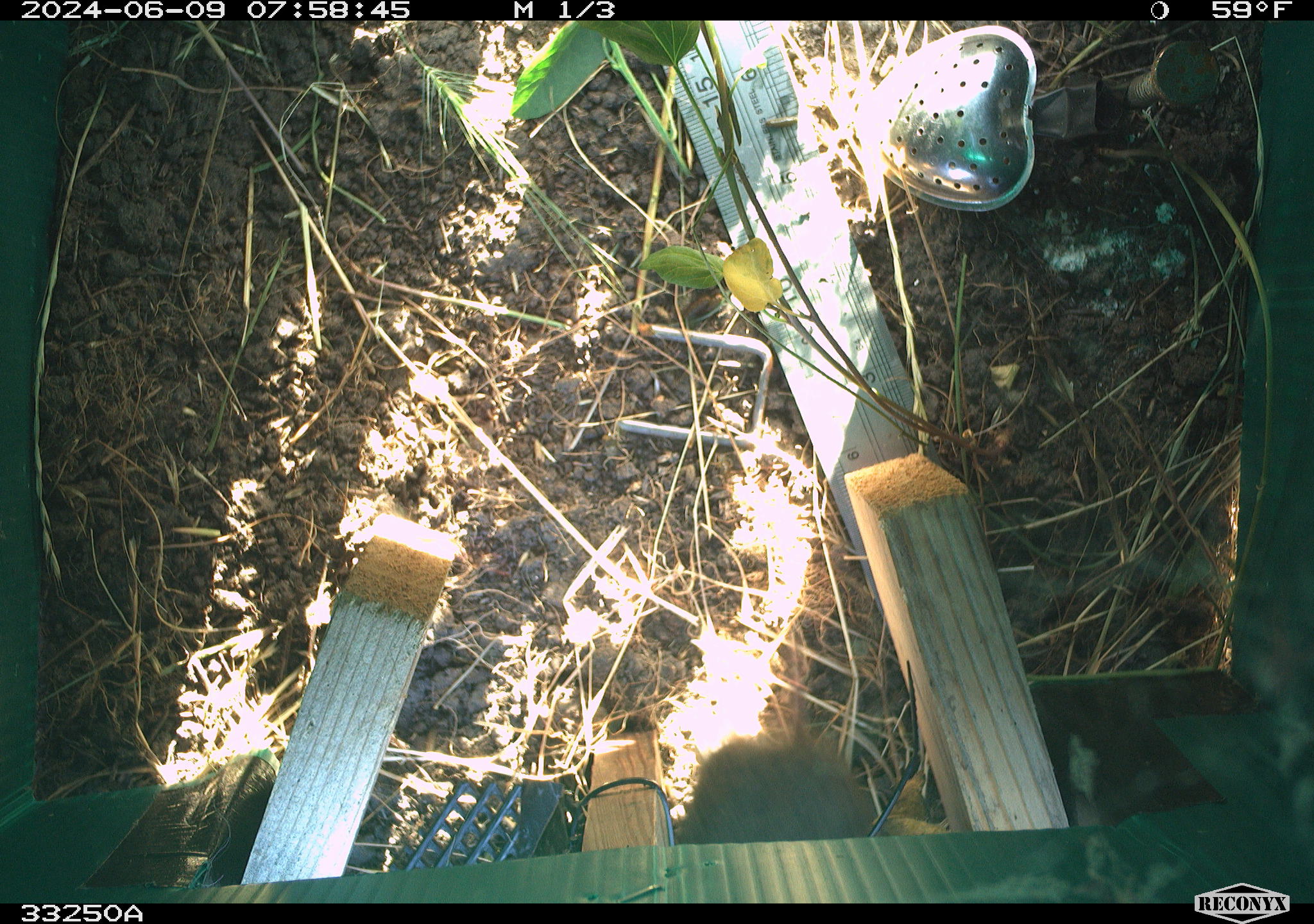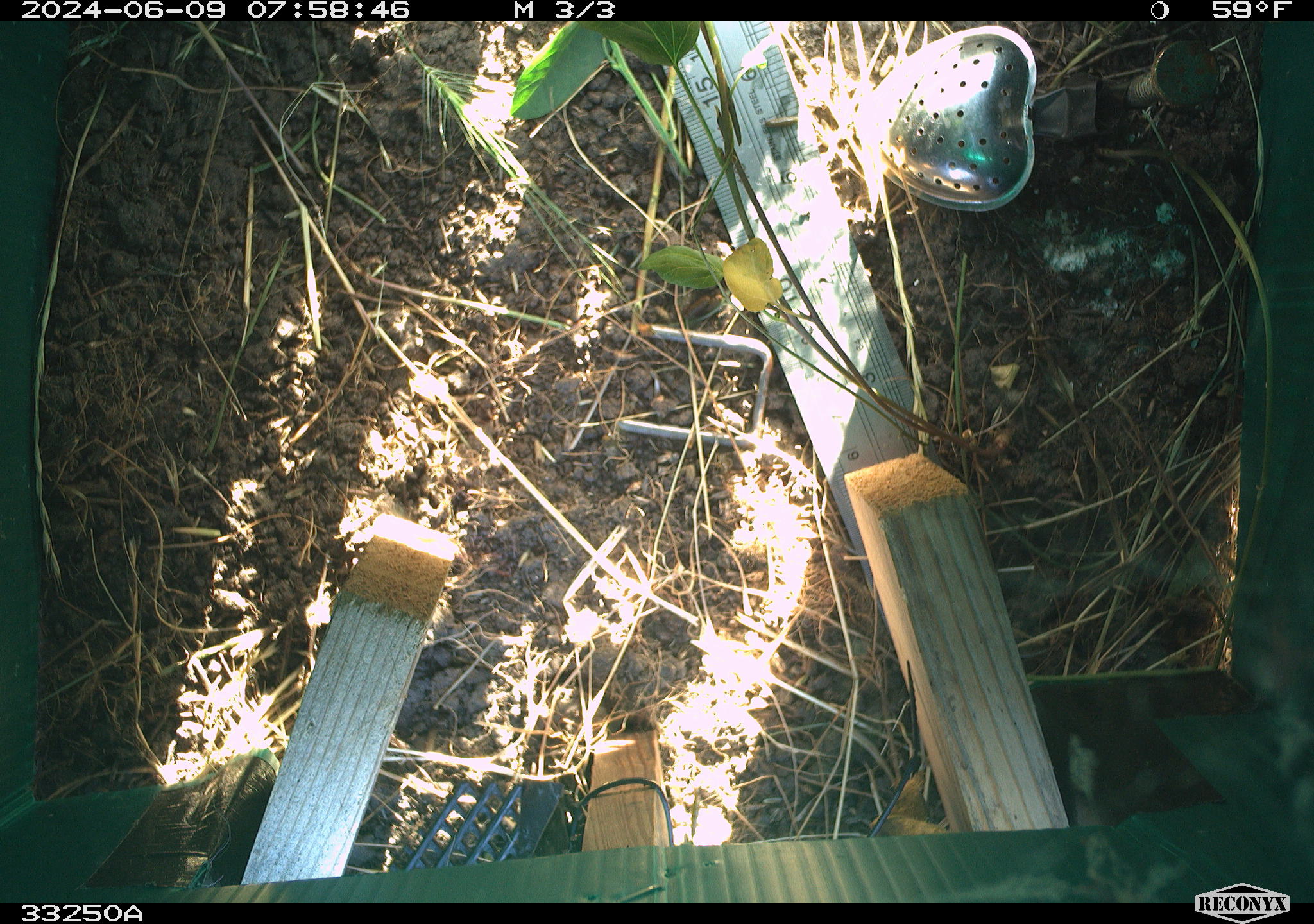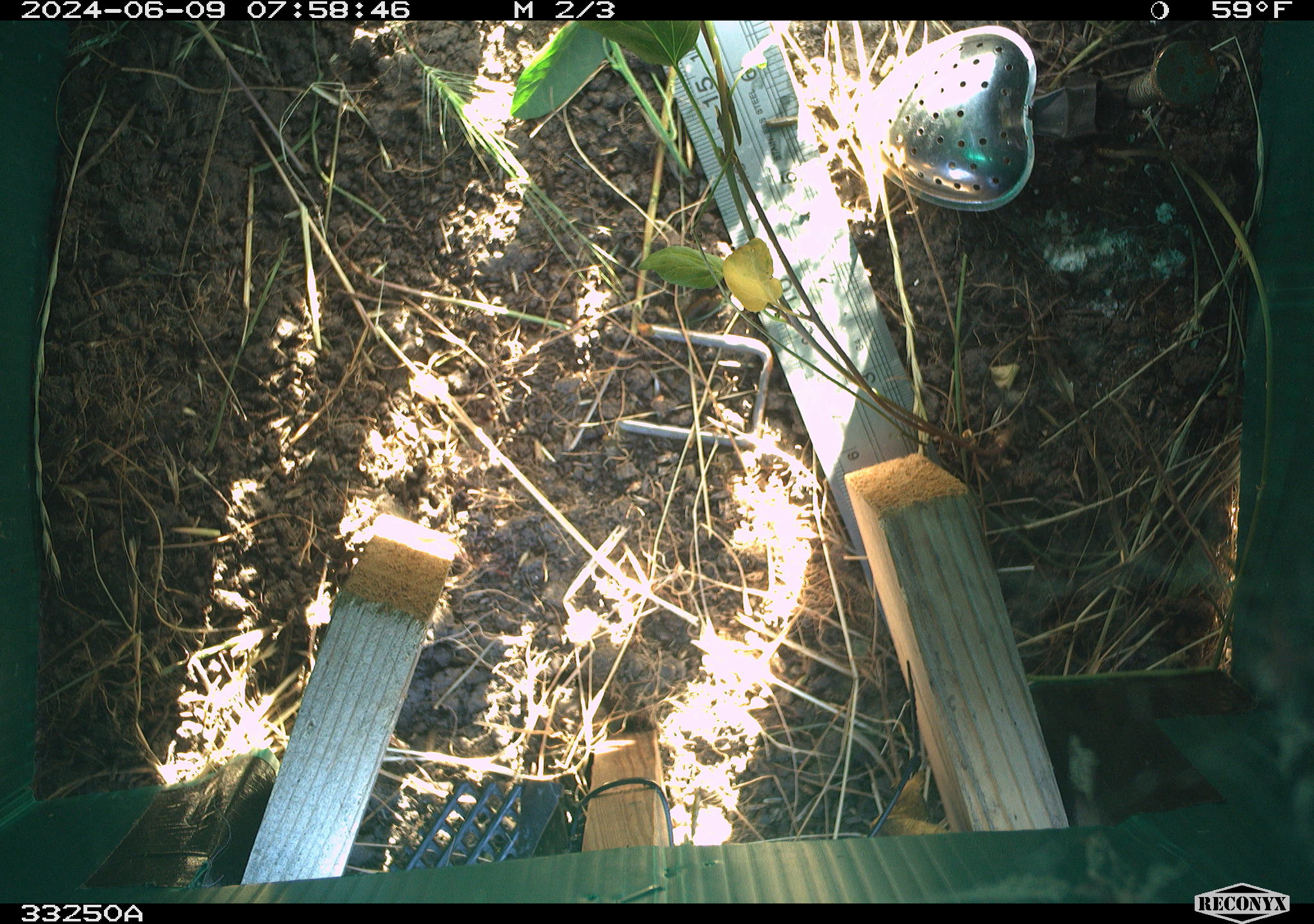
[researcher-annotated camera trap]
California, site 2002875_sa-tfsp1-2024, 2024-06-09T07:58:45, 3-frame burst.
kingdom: Animalia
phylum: Chordata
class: Mammalia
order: Rodentia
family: Cricetidae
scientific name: Arvicolinae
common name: voles, lemmings, and muskrats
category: arvicolinae subfamily